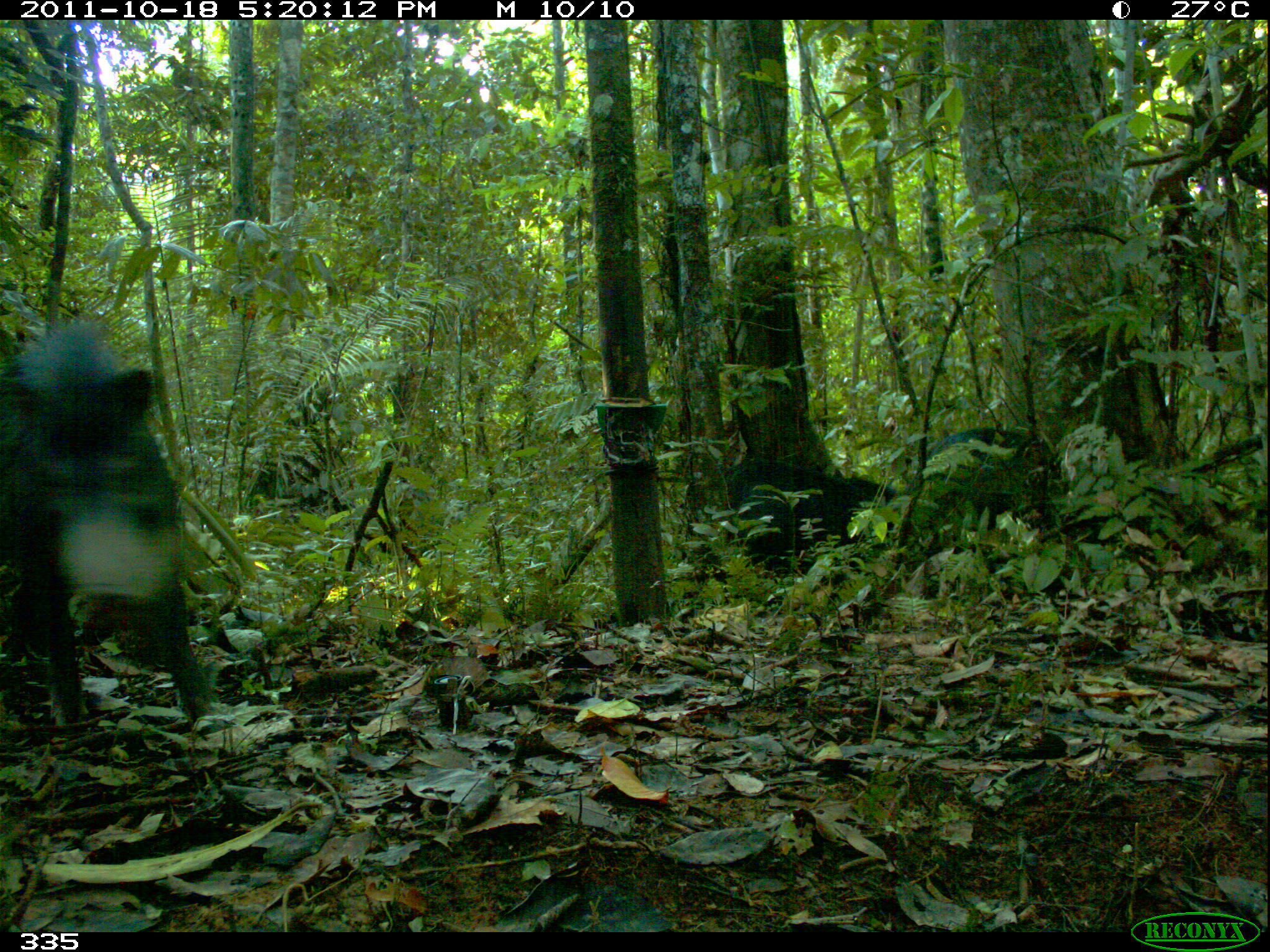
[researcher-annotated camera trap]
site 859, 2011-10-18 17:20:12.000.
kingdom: Animalia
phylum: Chordata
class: Mammalia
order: Artiodactyla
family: Tayassuidae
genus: Tayassu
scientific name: Tayassu pecari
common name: white-lipped peccary